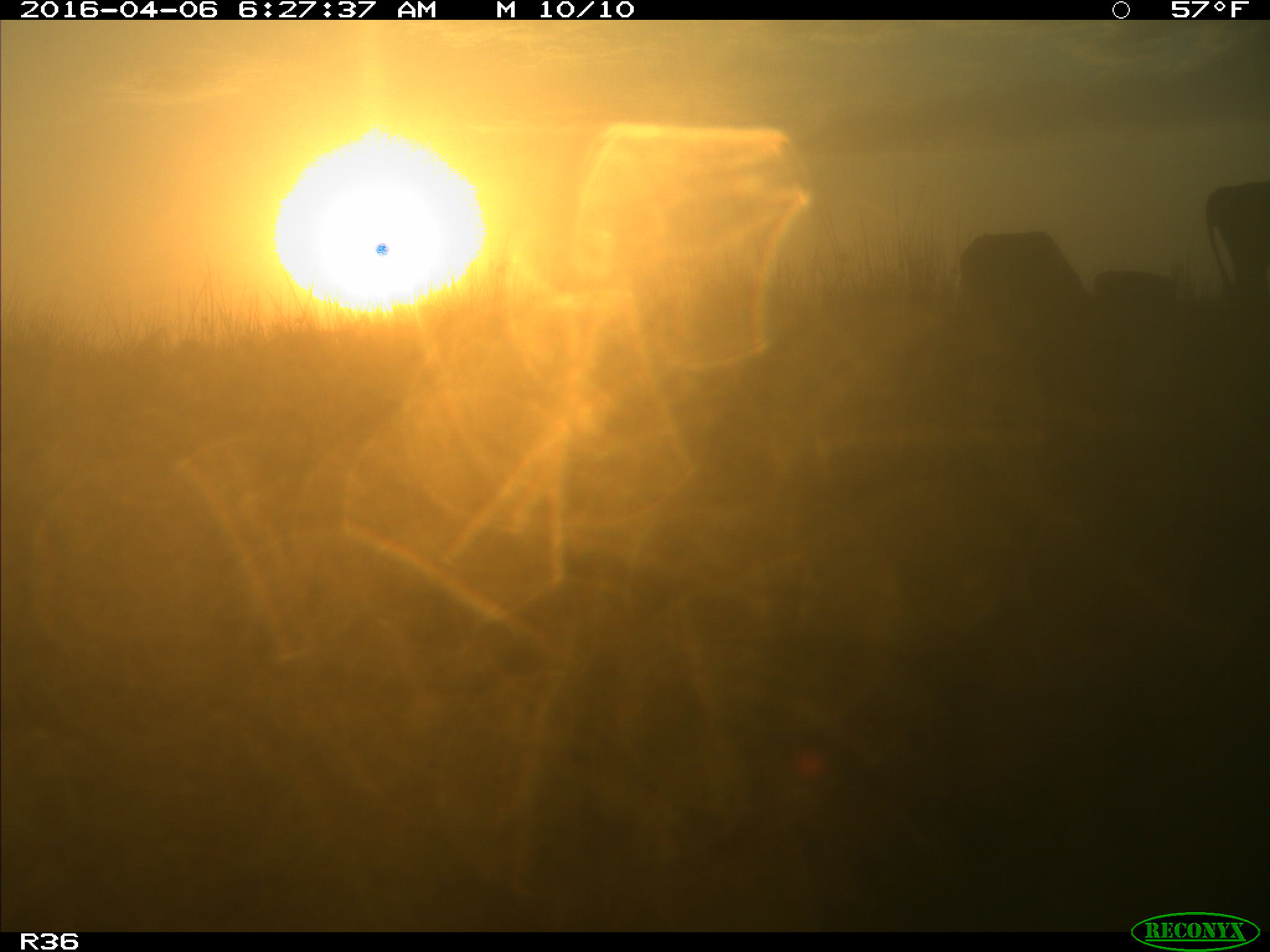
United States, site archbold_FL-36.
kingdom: Animalia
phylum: Chordata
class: Mammalia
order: Artiodactyla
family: Bovidae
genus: Bos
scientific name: Bos taurus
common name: domestic cow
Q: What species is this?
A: Bos taurus (domestic cow).